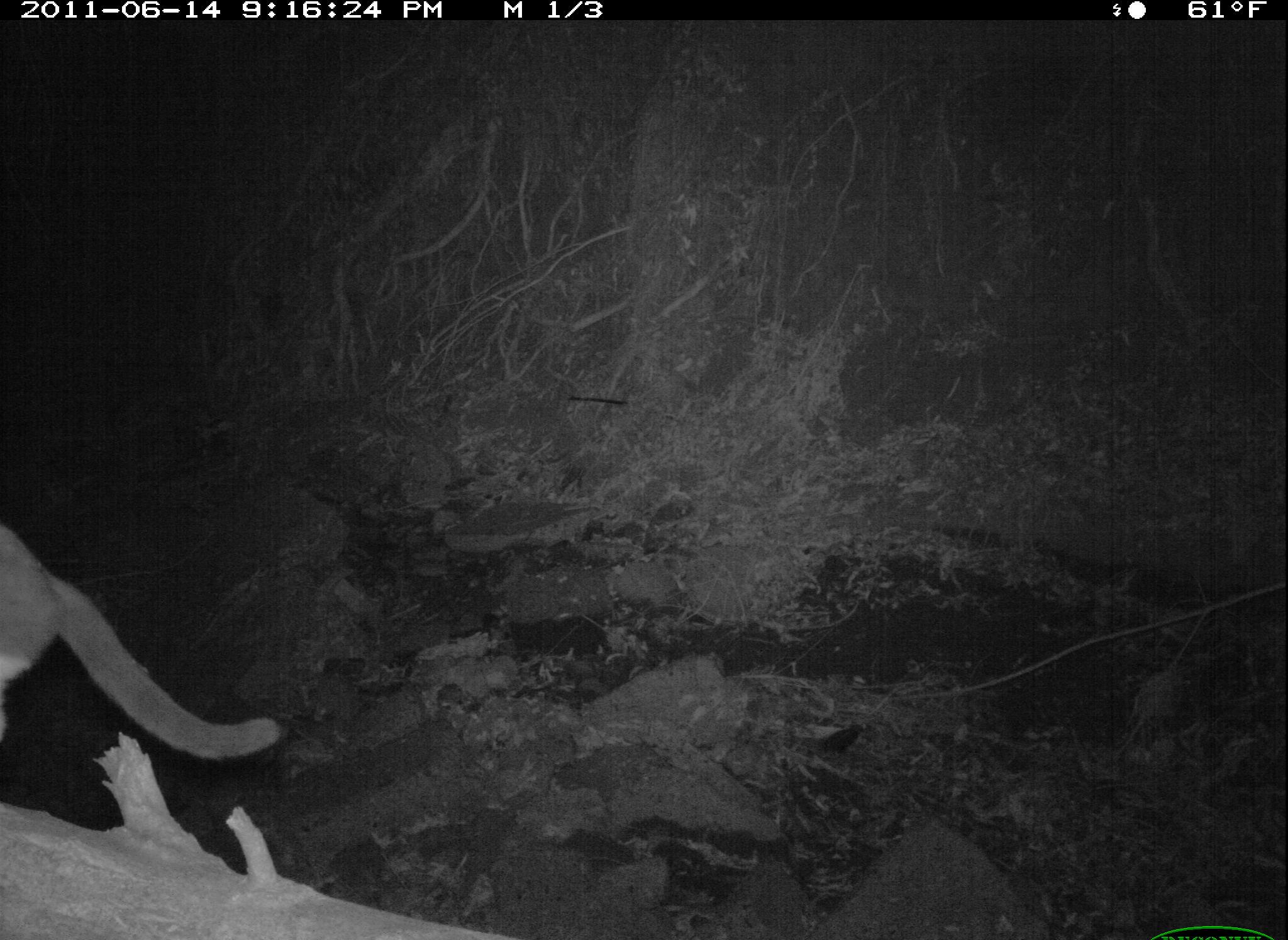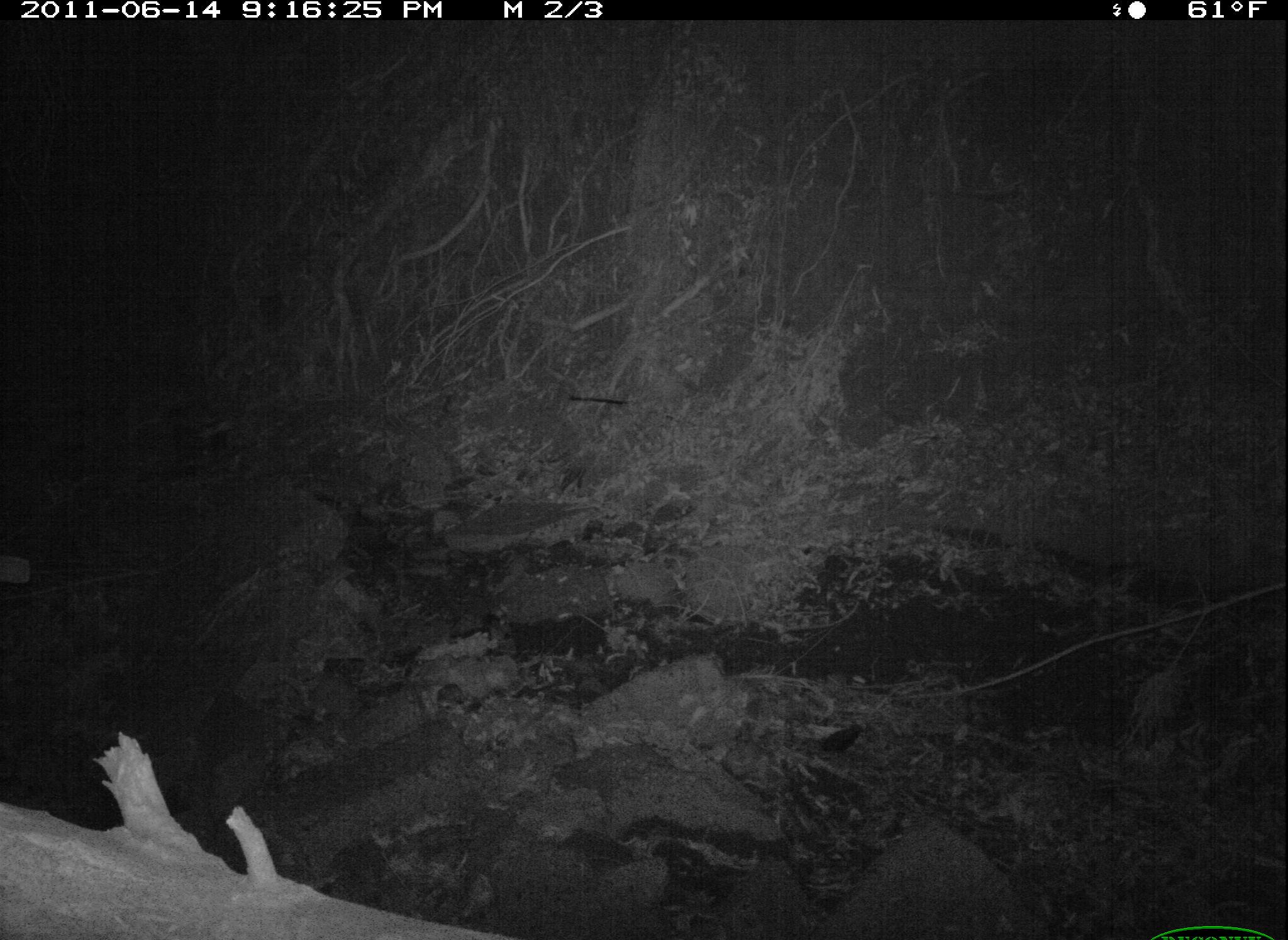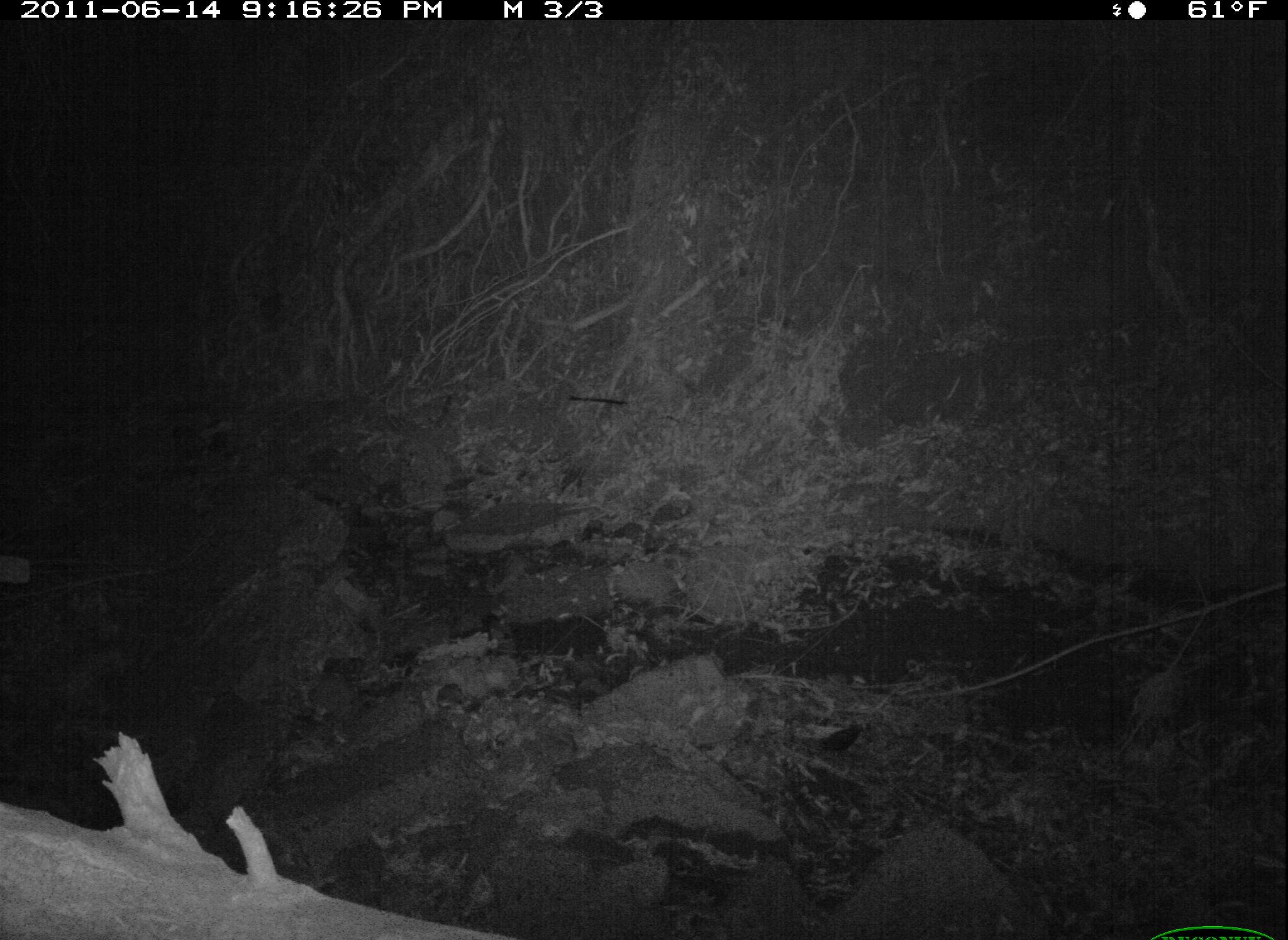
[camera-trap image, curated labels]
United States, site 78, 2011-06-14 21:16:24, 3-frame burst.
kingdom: Animalia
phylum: Chordata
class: Mammalia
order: Carnivora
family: Felidae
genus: Felis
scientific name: Felis catus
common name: cat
Cat (Felis catus).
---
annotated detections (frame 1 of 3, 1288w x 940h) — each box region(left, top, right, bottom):
cat: region(2, 532, 274, 773)